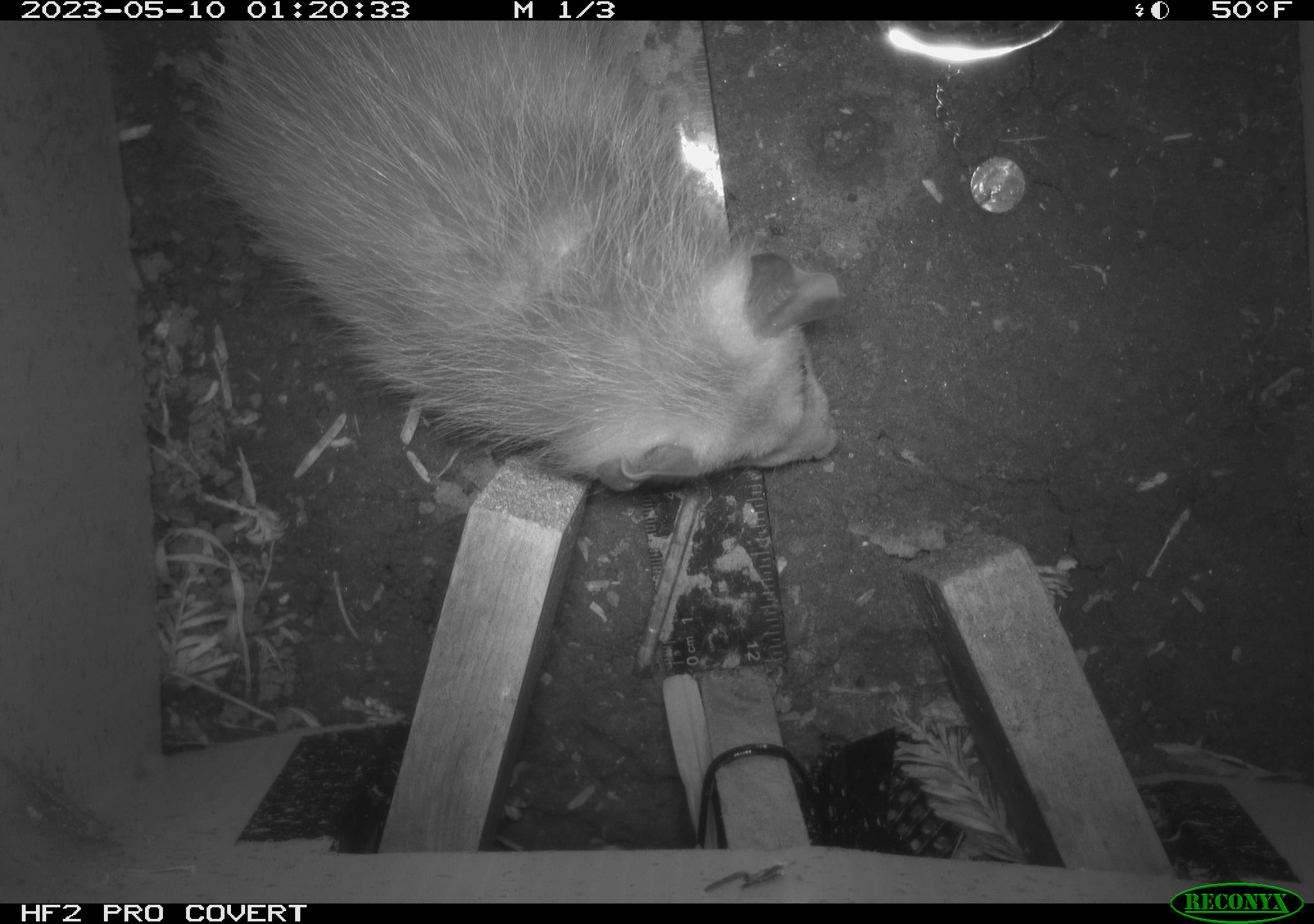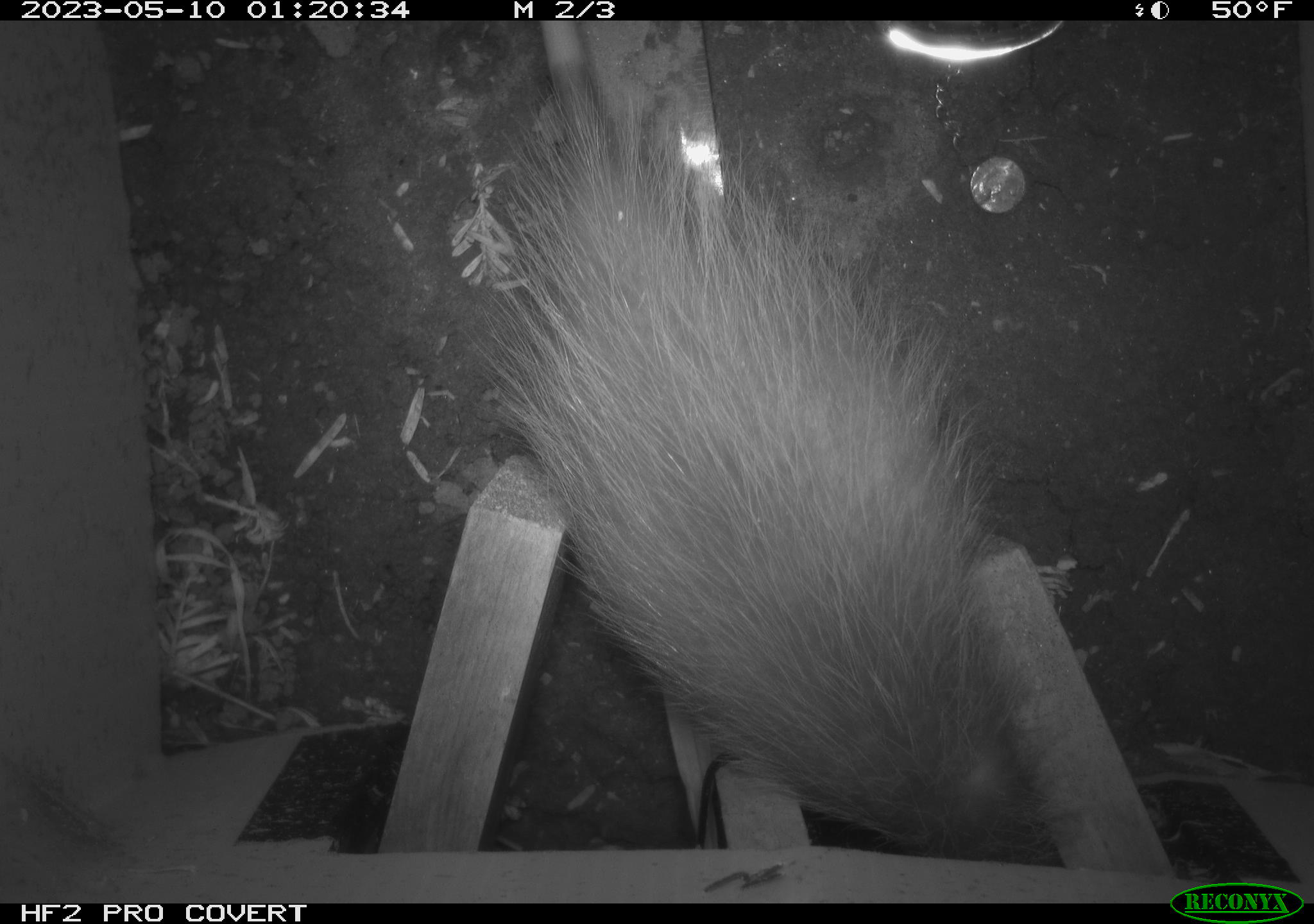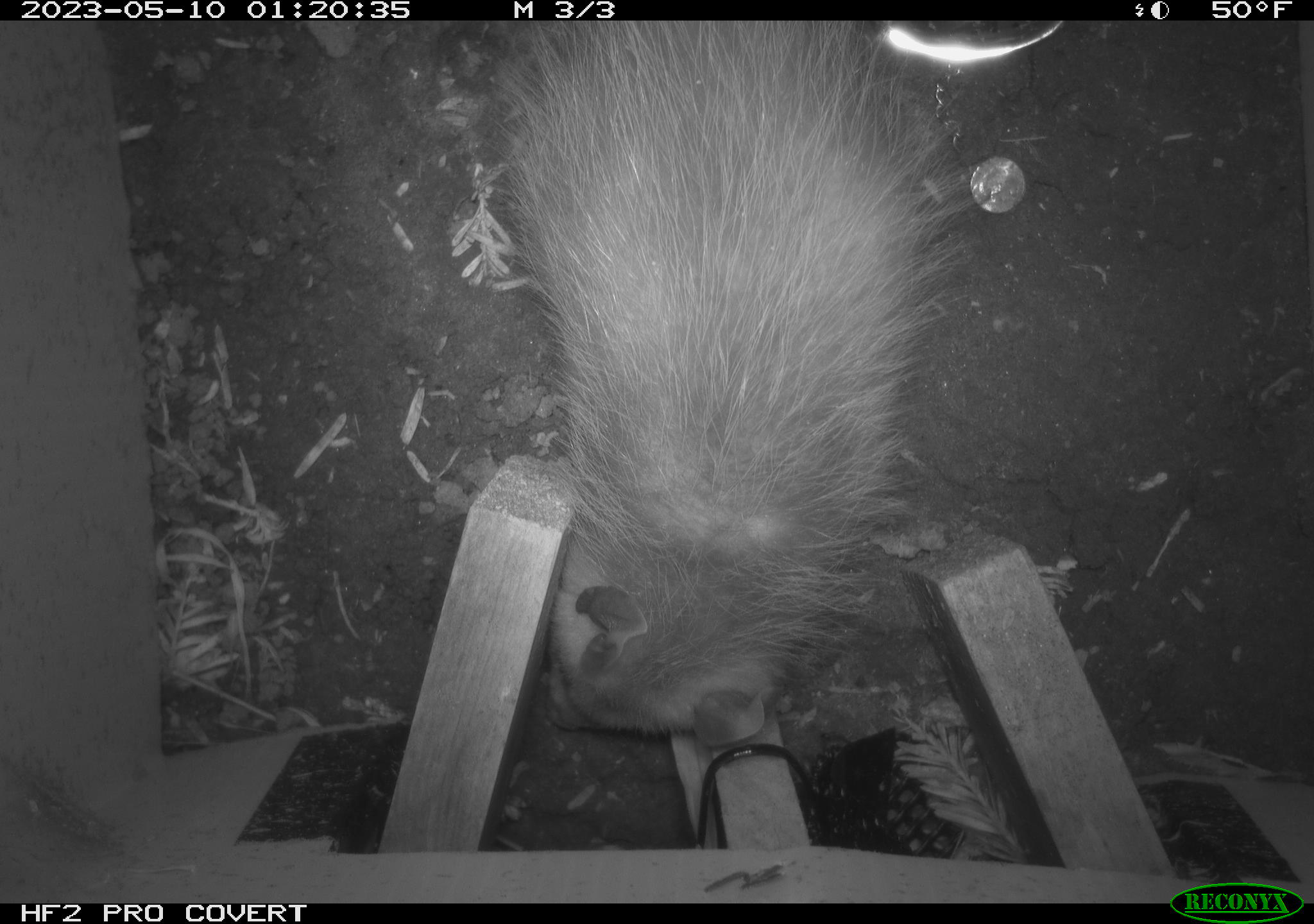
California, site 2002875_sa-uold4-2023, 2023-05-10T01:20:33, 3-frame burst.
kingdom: Animalia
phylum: Chordata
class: Mammalia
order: Didelphimorphia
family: Didelphidae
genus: Didelphis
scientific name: Didelphis virginiana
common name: virginia opossum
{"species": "virginia opossum (Didelphis virginiana)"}